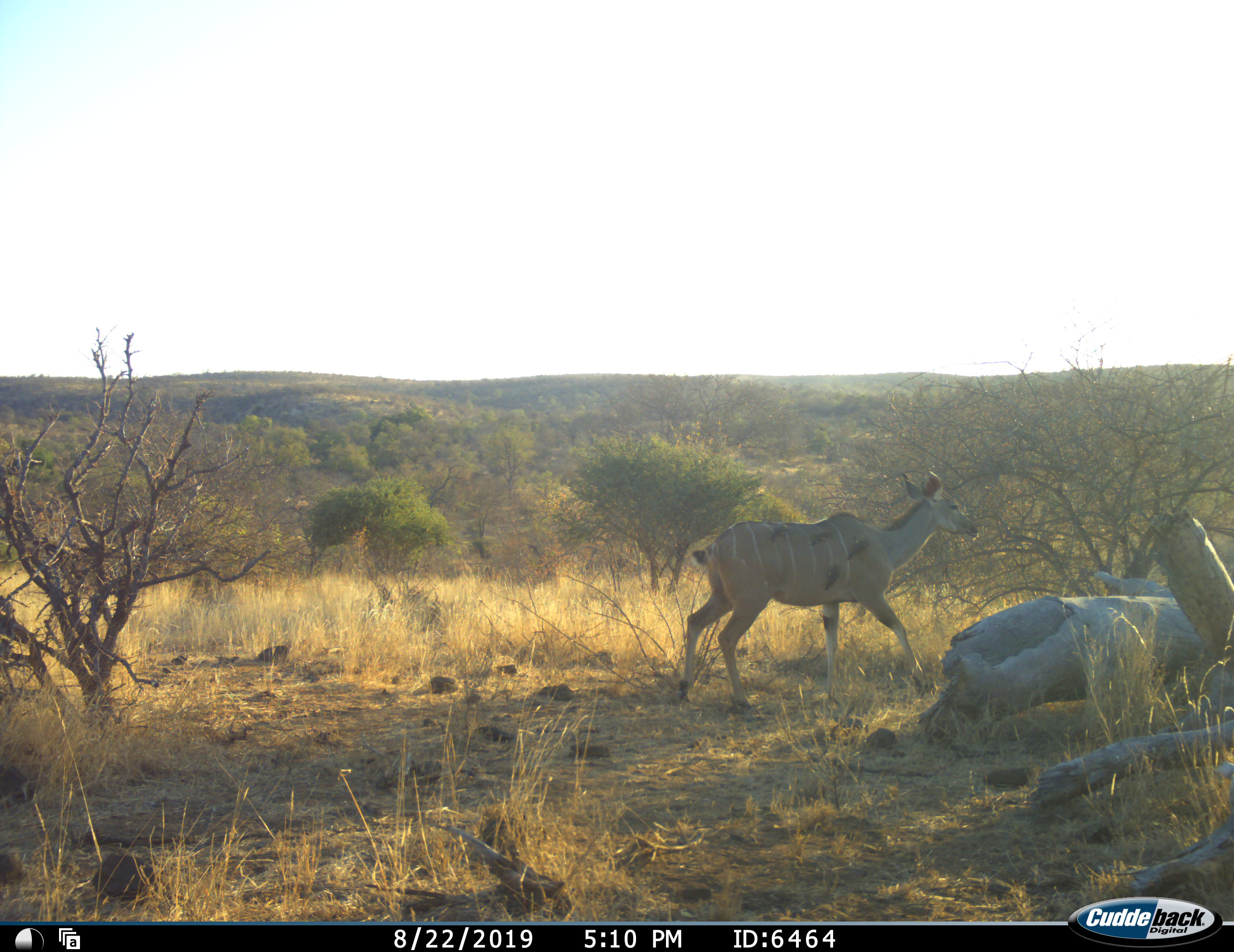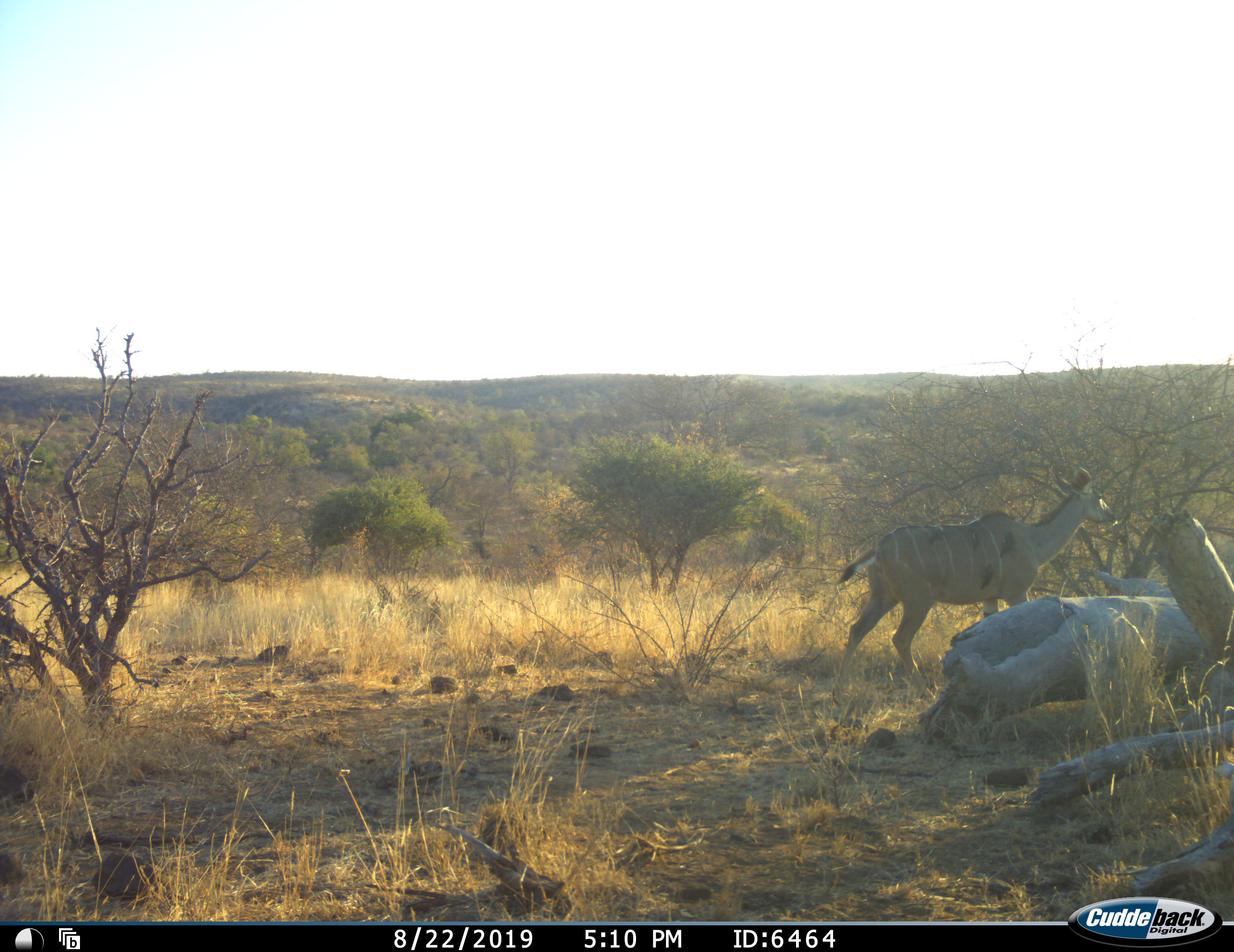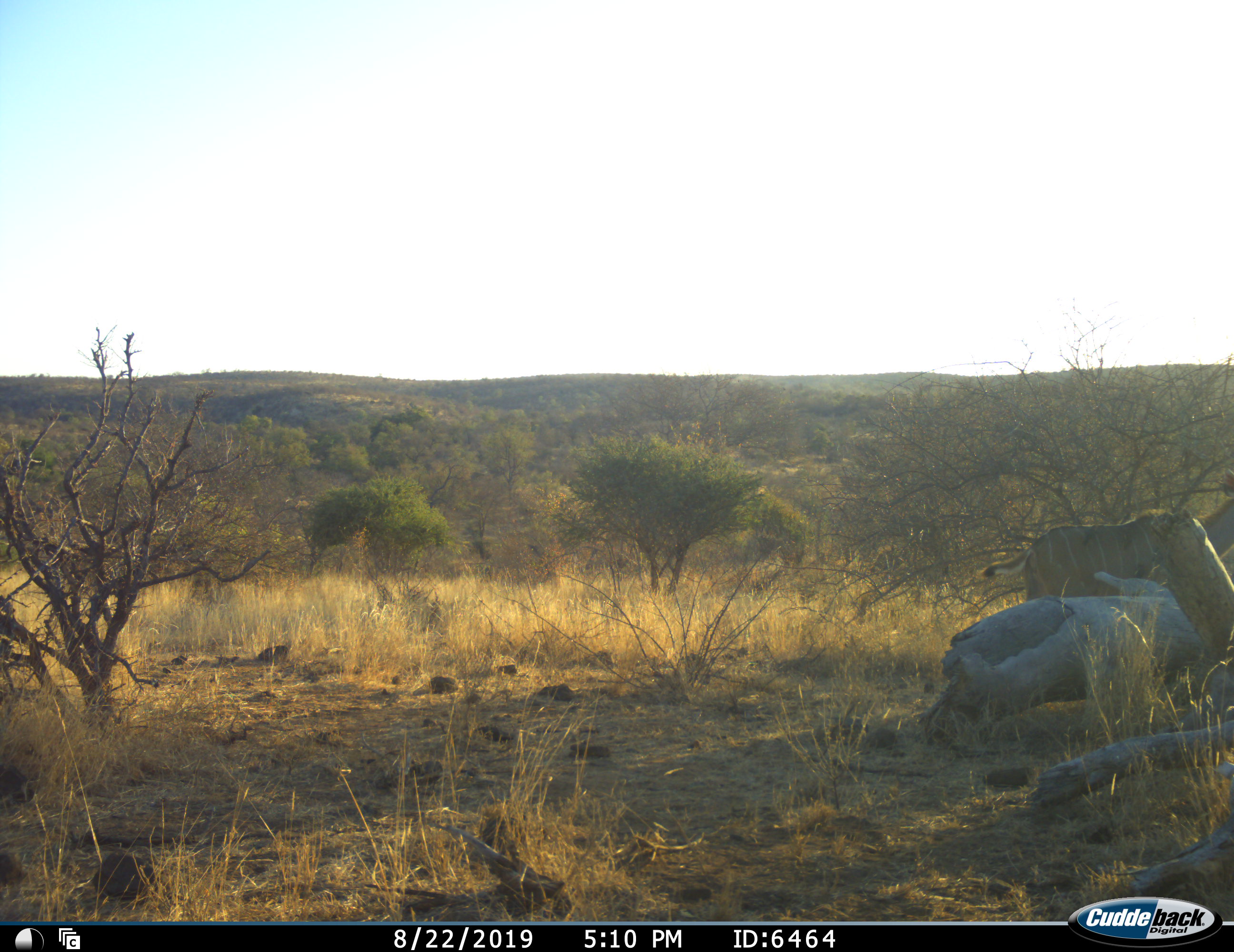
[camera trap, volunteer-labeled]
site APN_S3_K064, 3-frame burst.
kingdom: Animalia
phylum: Chordata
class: Mammalia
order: Artiodactyla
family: Bovidae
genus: Tragelaphus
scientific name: Tragelaphus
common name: kudu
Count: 1.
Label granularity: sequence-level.